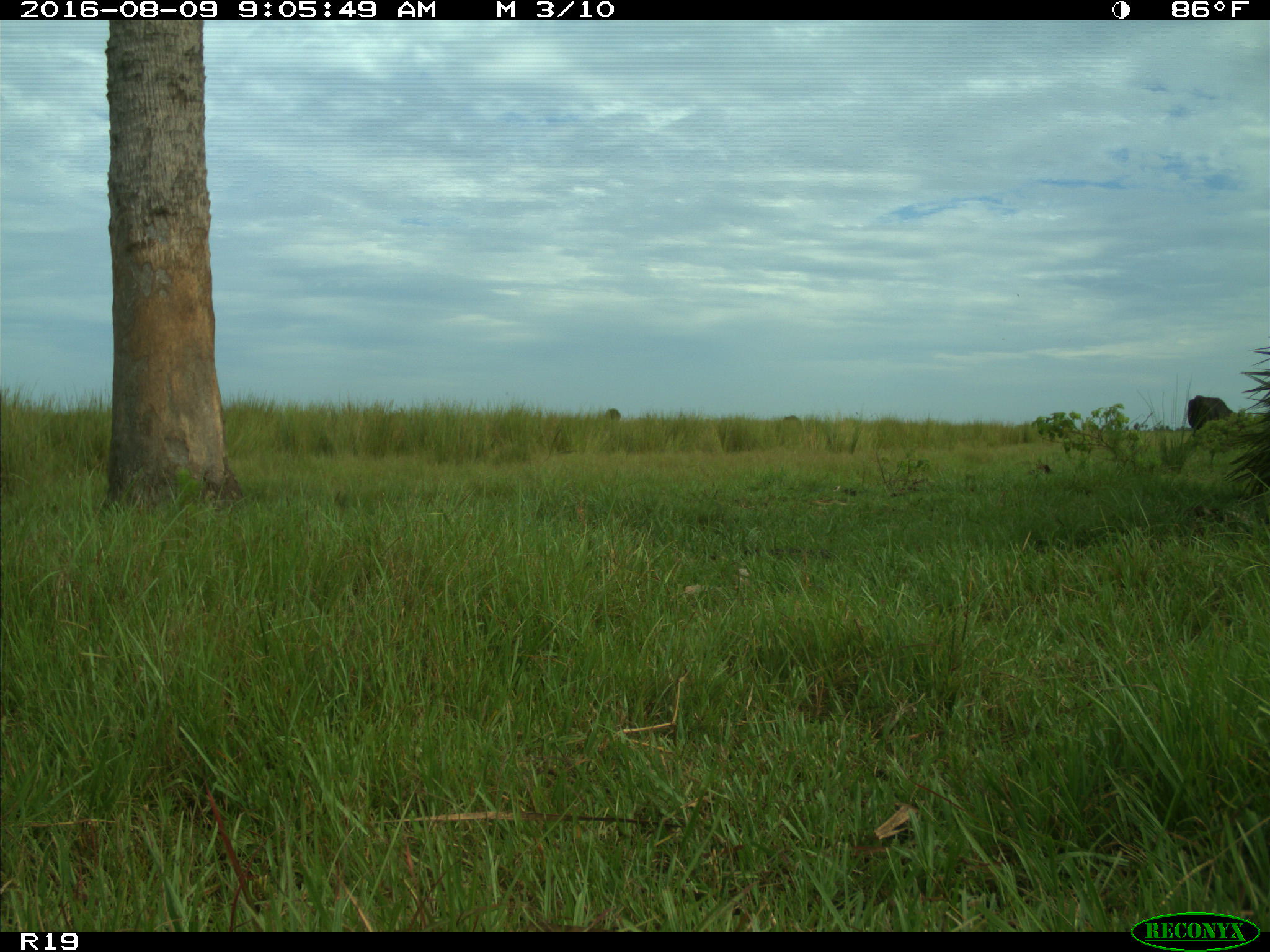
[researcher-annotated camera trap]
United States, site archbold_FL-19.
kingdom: Animalia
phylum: Chordata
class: Mammalia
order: Artiodactyla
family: Bovidae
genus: Bos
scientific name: Bos taurus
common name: domestic cow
Bos taurus (domestic cow).